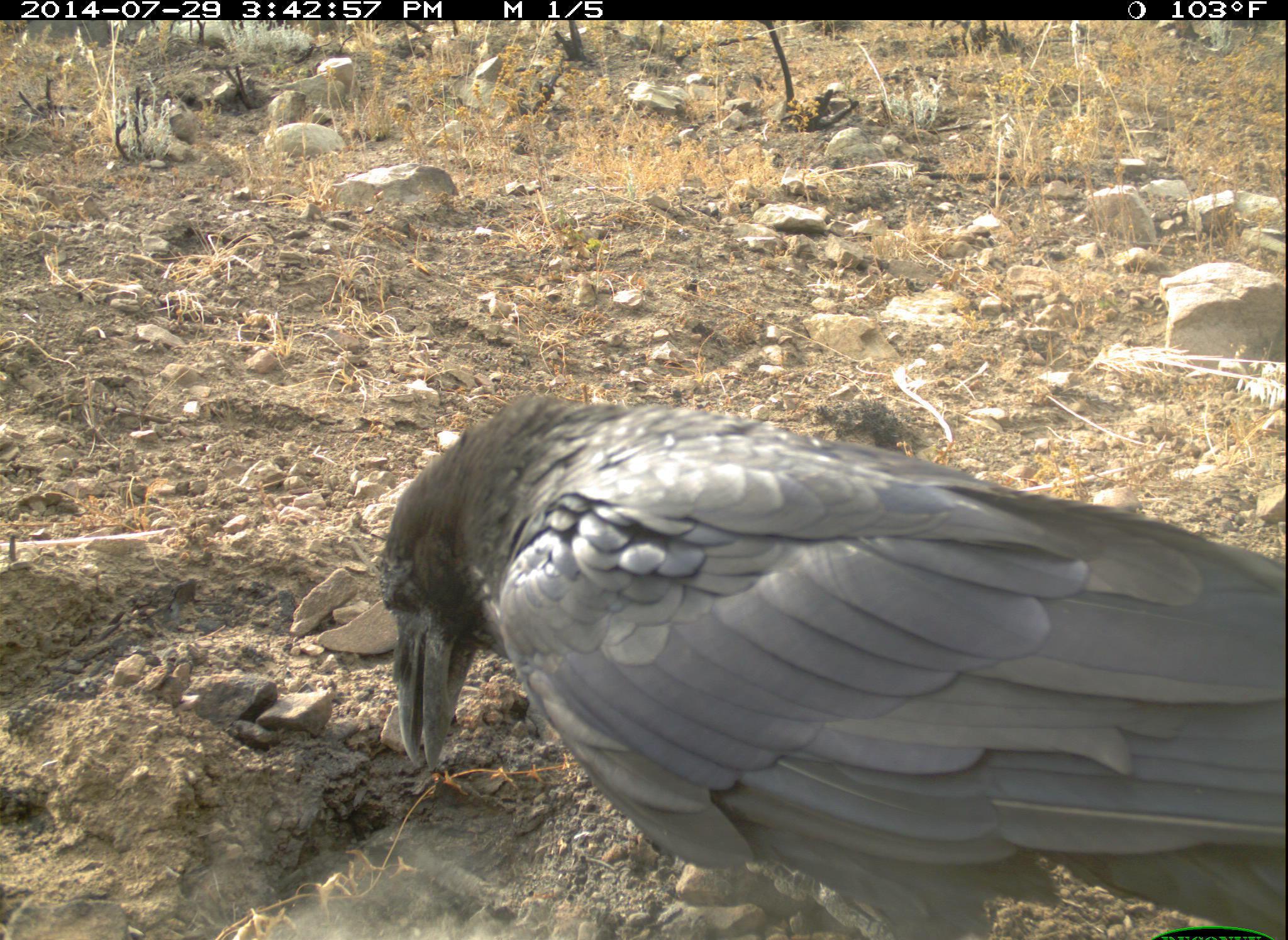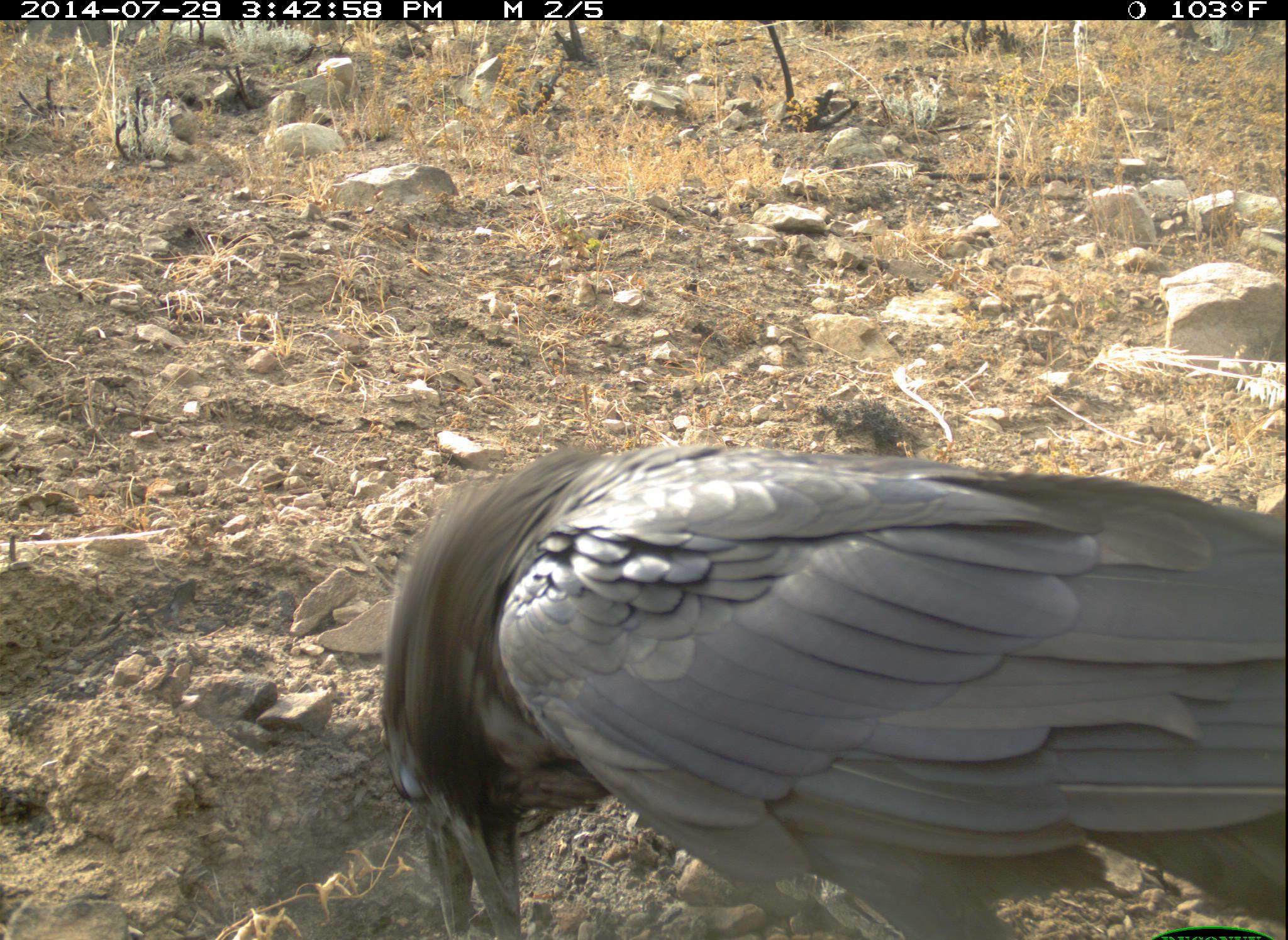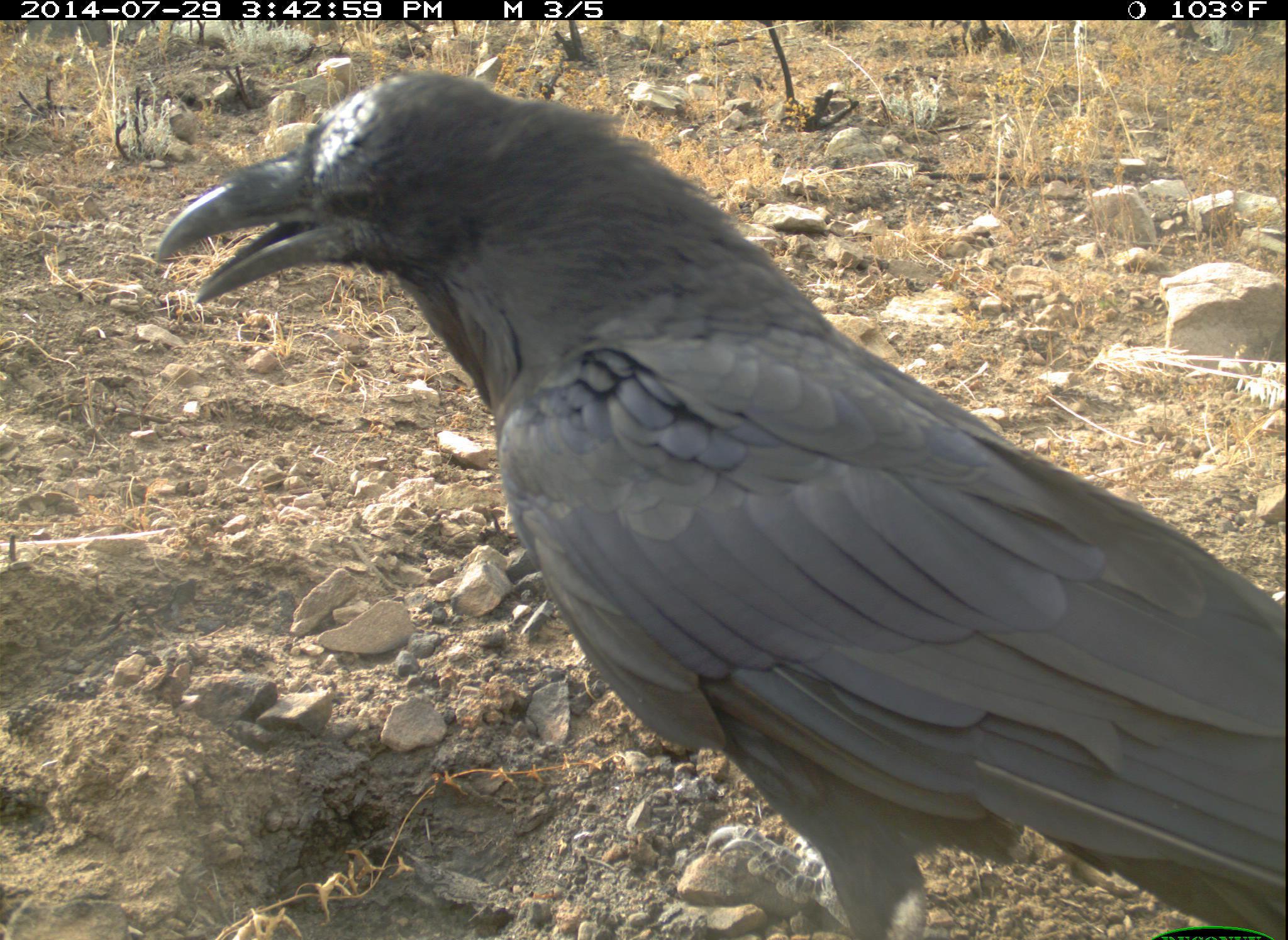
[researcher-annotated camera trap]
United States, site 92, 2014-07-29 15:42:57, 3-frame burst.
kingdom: Animalia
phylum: Chordata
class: Aves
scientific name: Aves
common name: bird